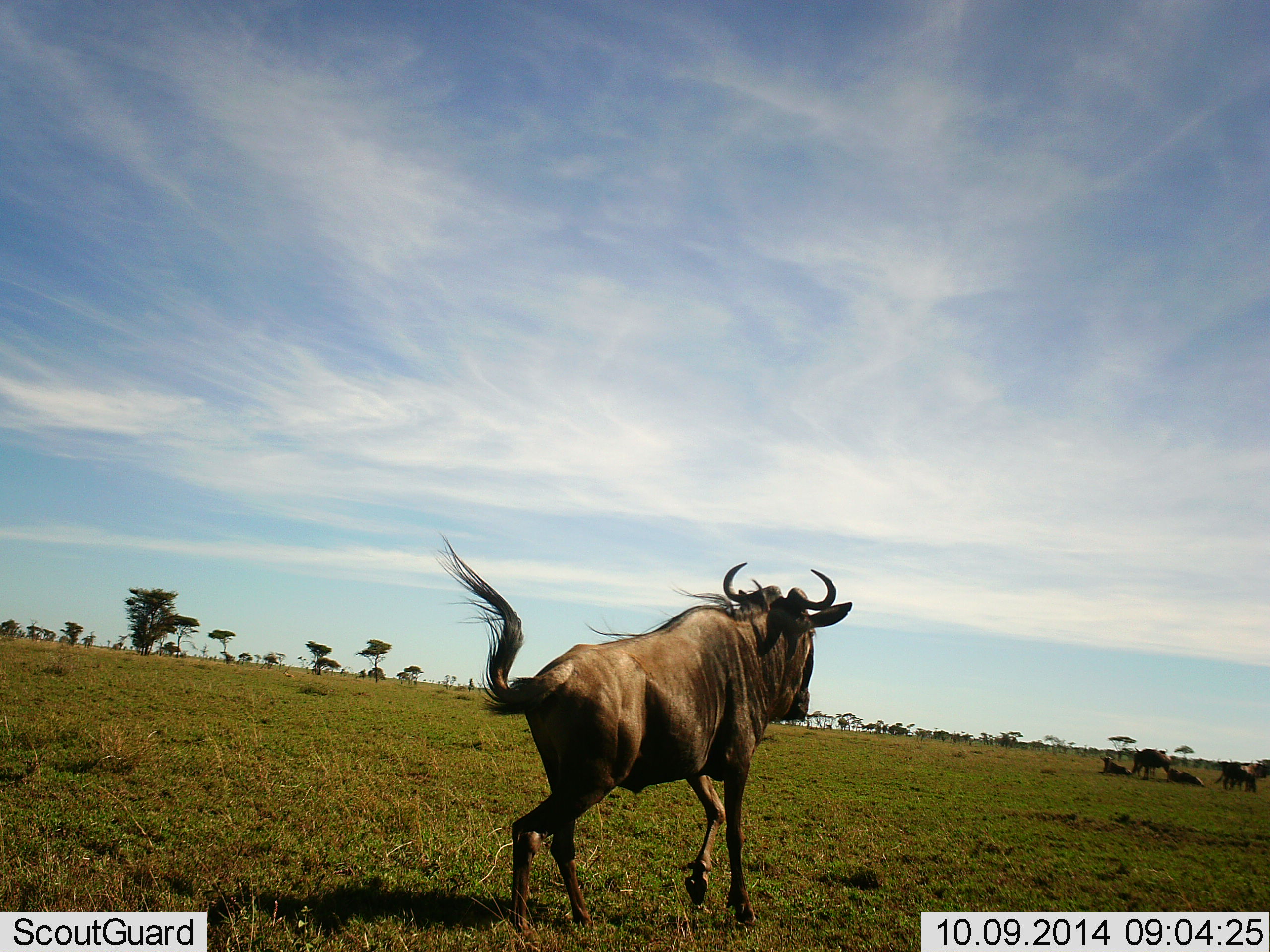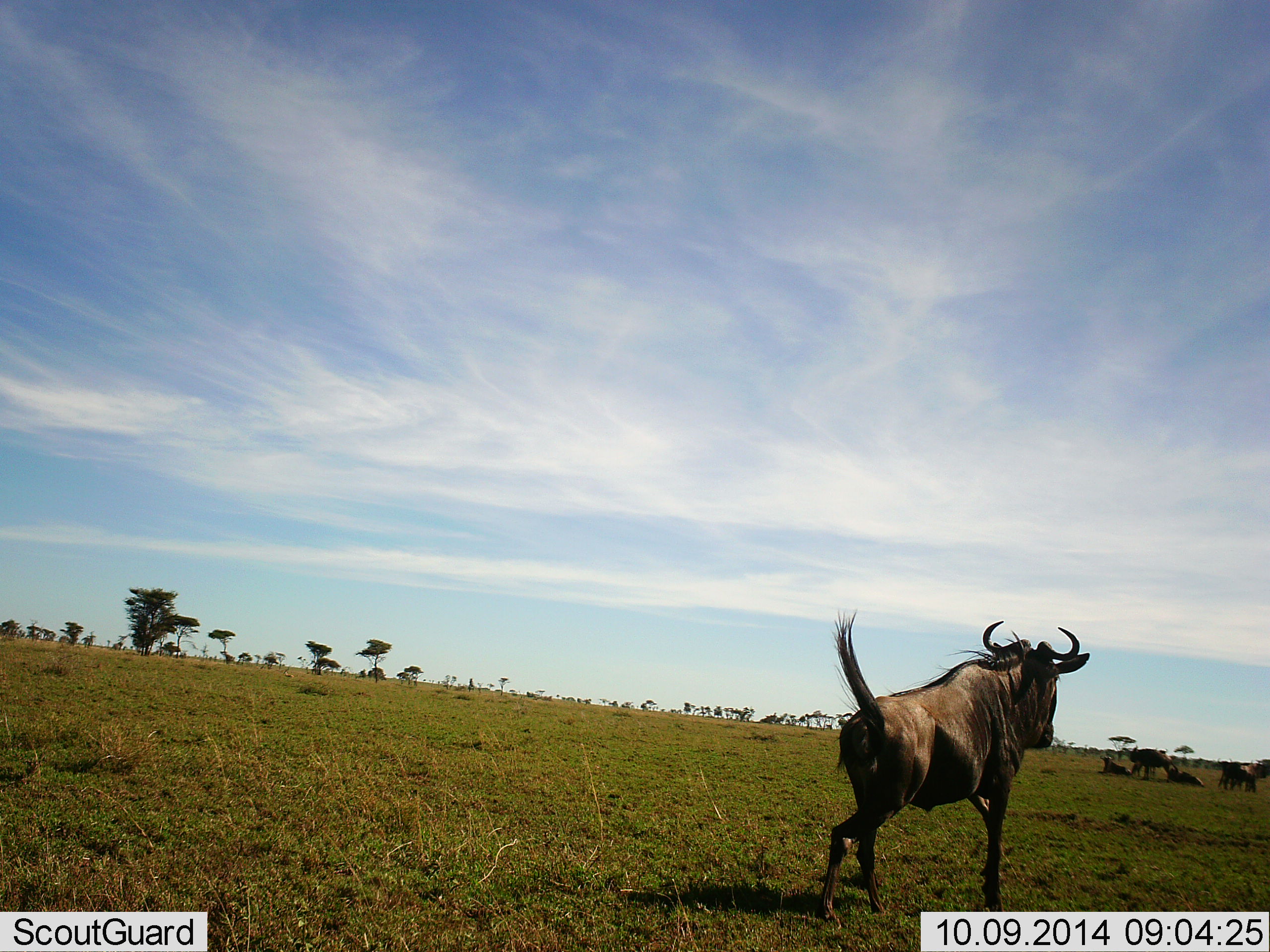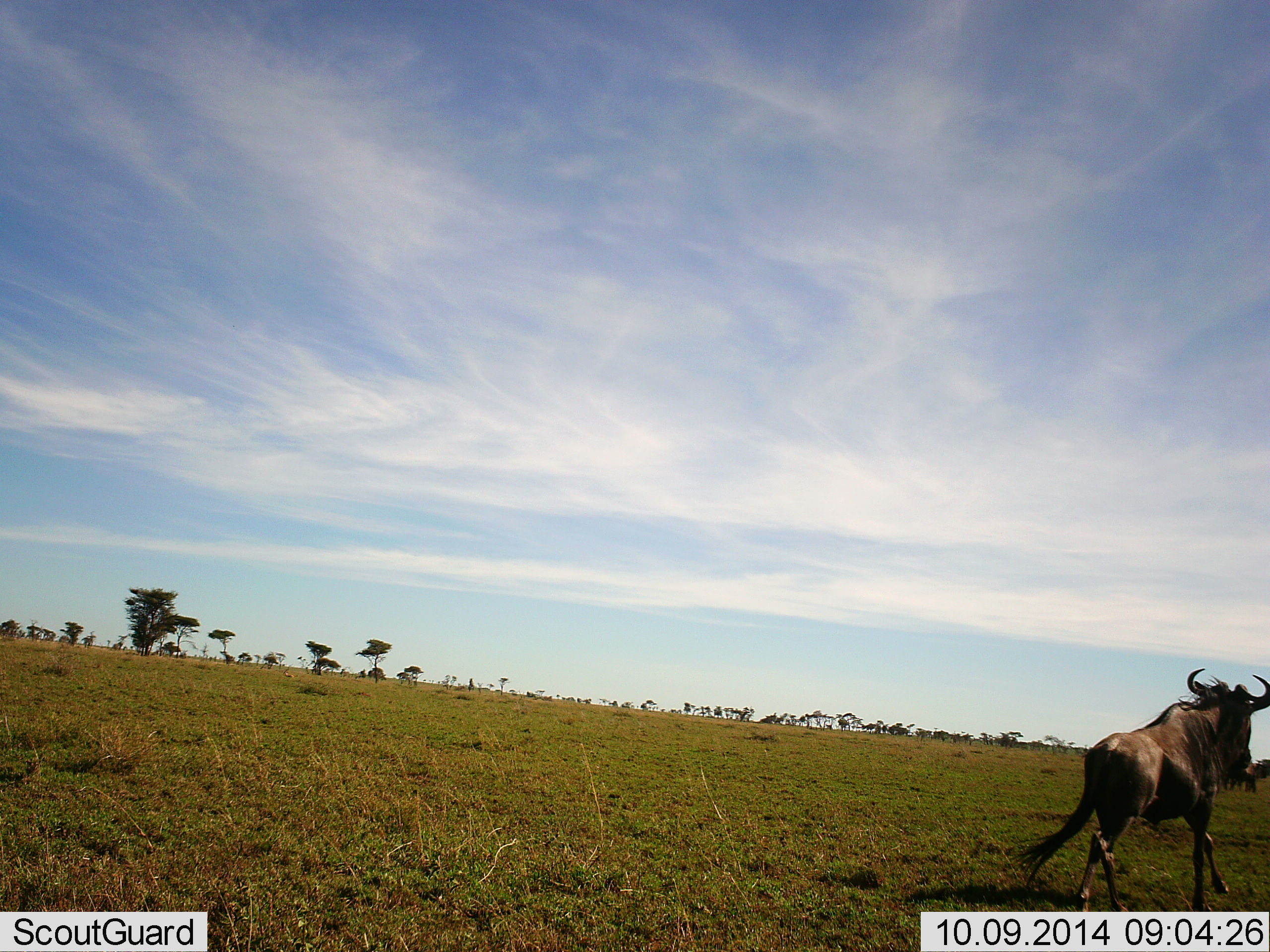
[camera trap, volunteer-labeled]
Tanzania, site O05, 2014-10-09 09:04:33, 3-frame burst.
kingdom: Animalia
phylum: Chordata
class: Mammalia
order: Artiodactyla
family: Bovidae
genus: Connochaetes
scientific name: Connochaetes taurinus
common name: blue wildebeest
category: wildebeest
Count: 6.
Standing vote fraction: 60%.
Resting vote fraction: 80%.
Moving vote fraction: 100%.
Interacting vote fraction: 10%.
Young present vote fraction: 0%.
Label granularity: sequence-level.